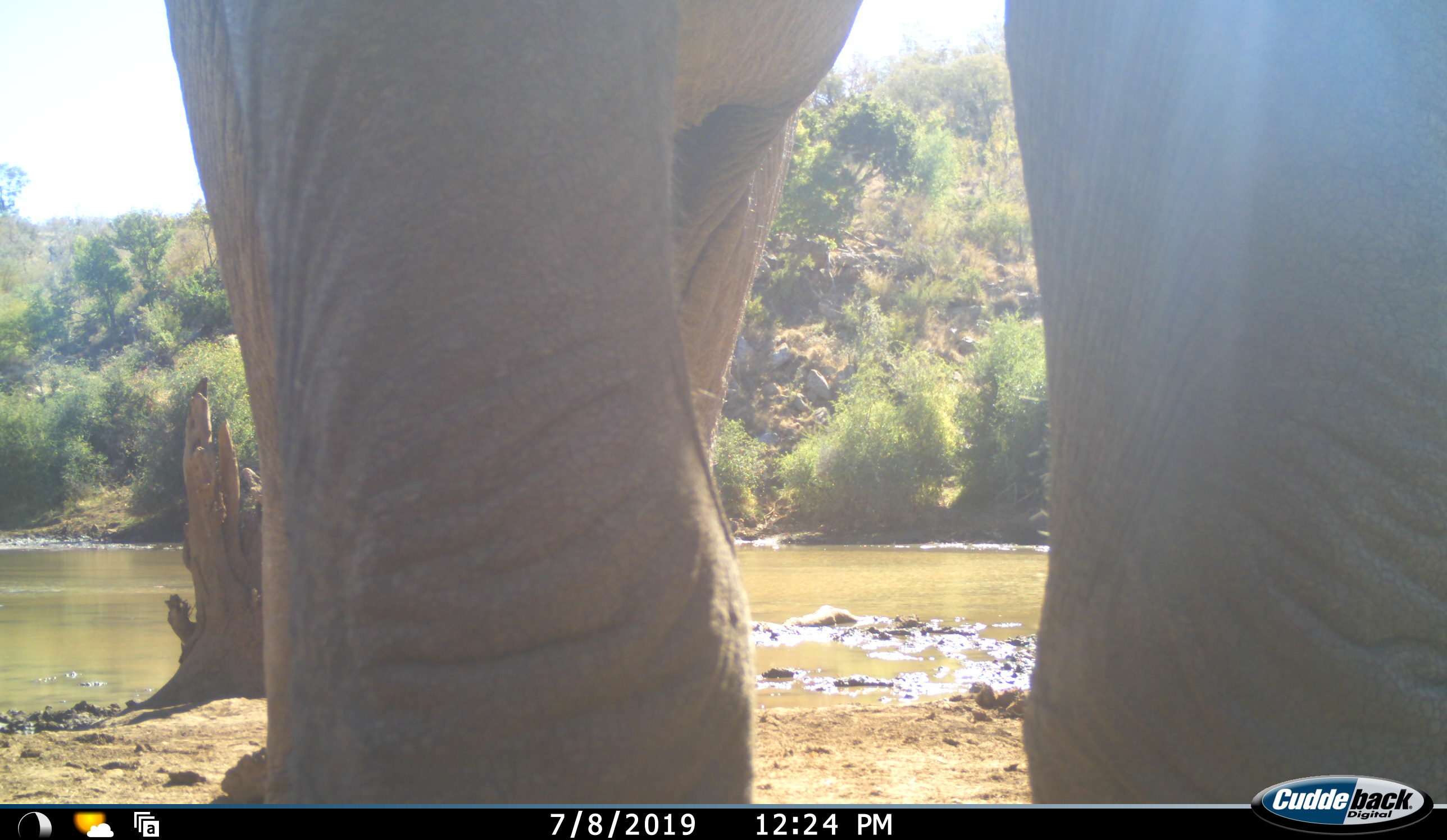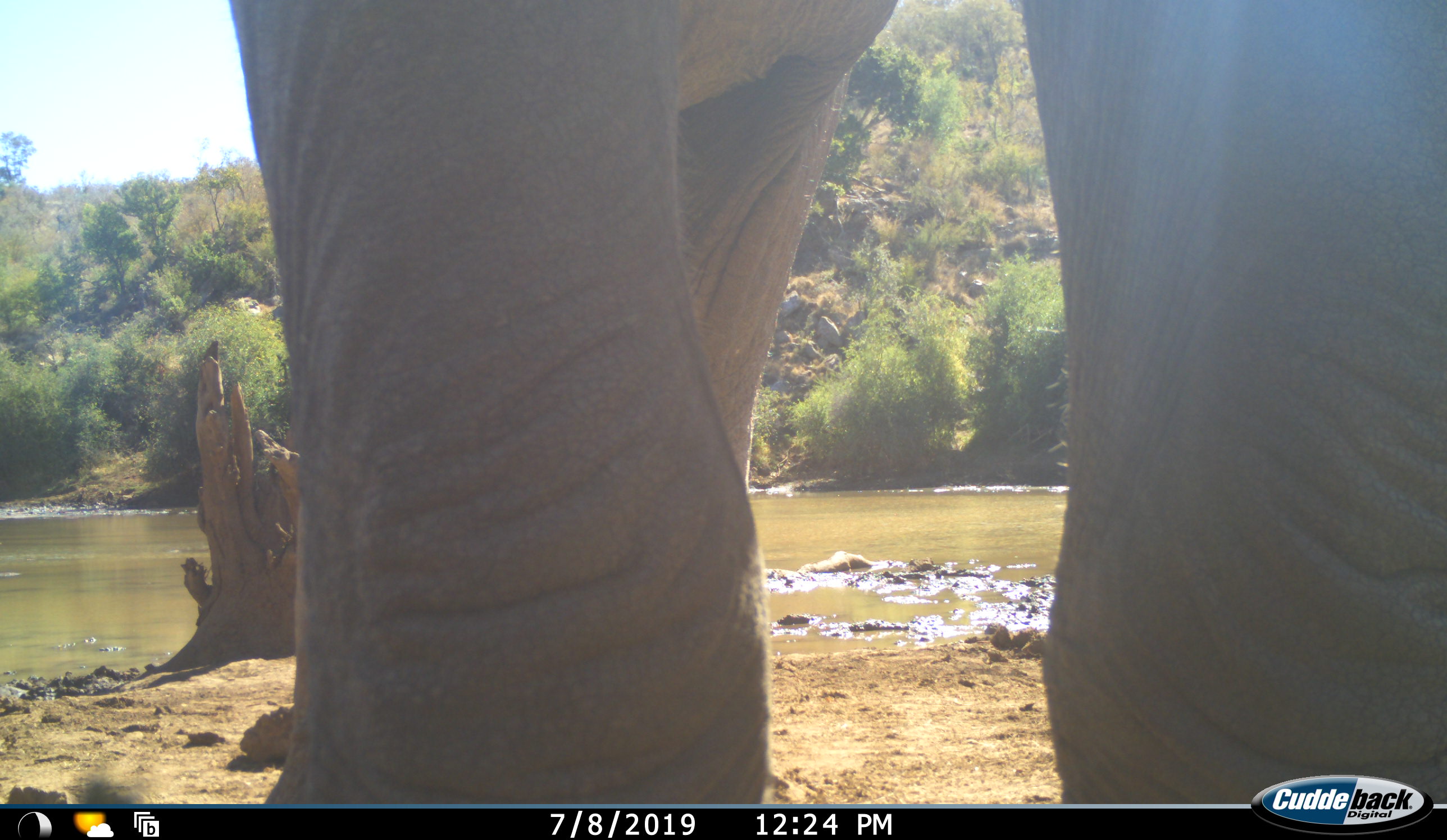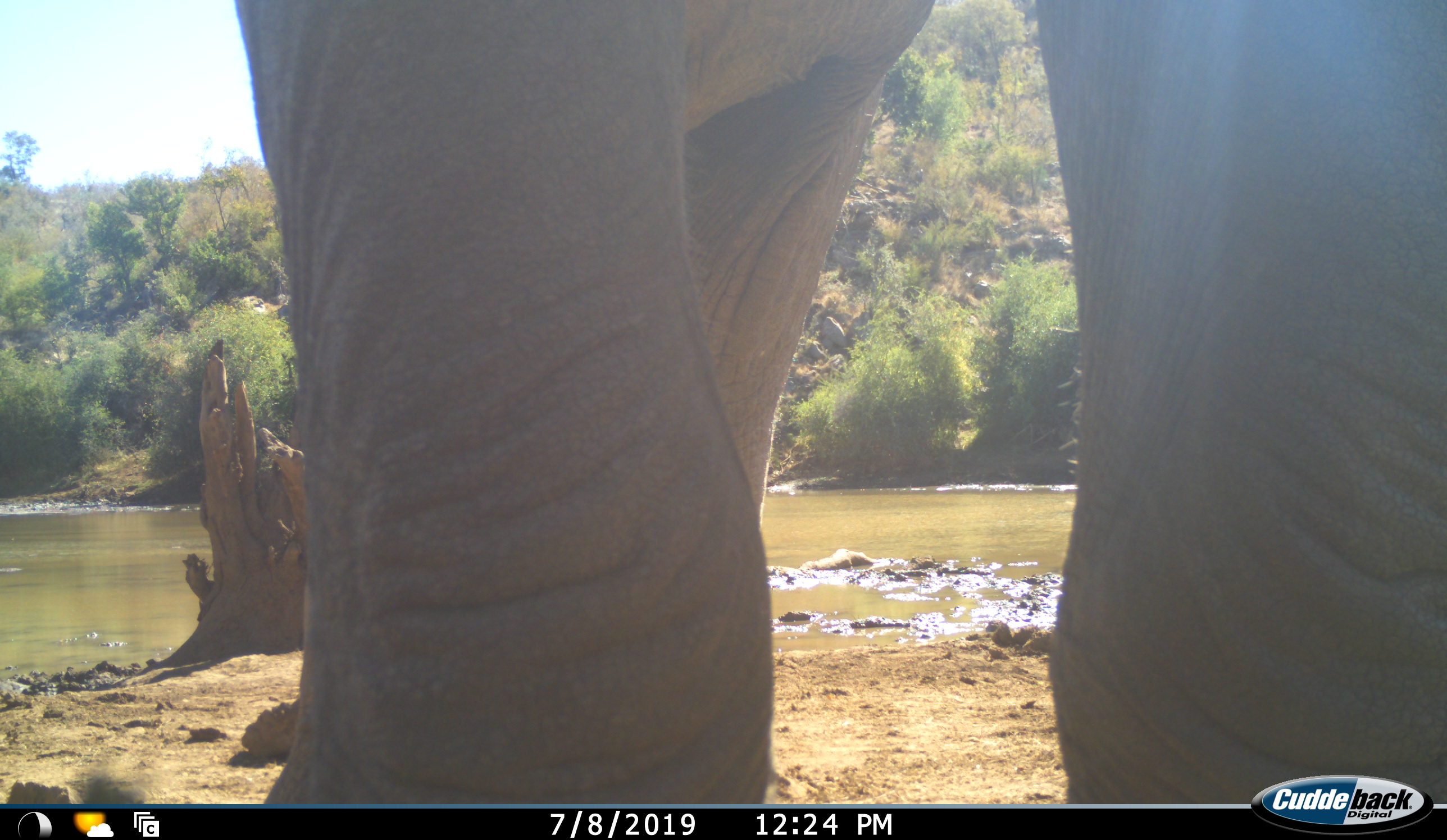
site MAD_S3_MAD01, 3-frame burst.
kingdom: Animalia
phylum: Chordata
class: Mammalia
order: Proboscidea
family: Elephantidae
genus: Loxodonta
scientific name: Loxodonta africana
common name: african bush elephant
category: elephant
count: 1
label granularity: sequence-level